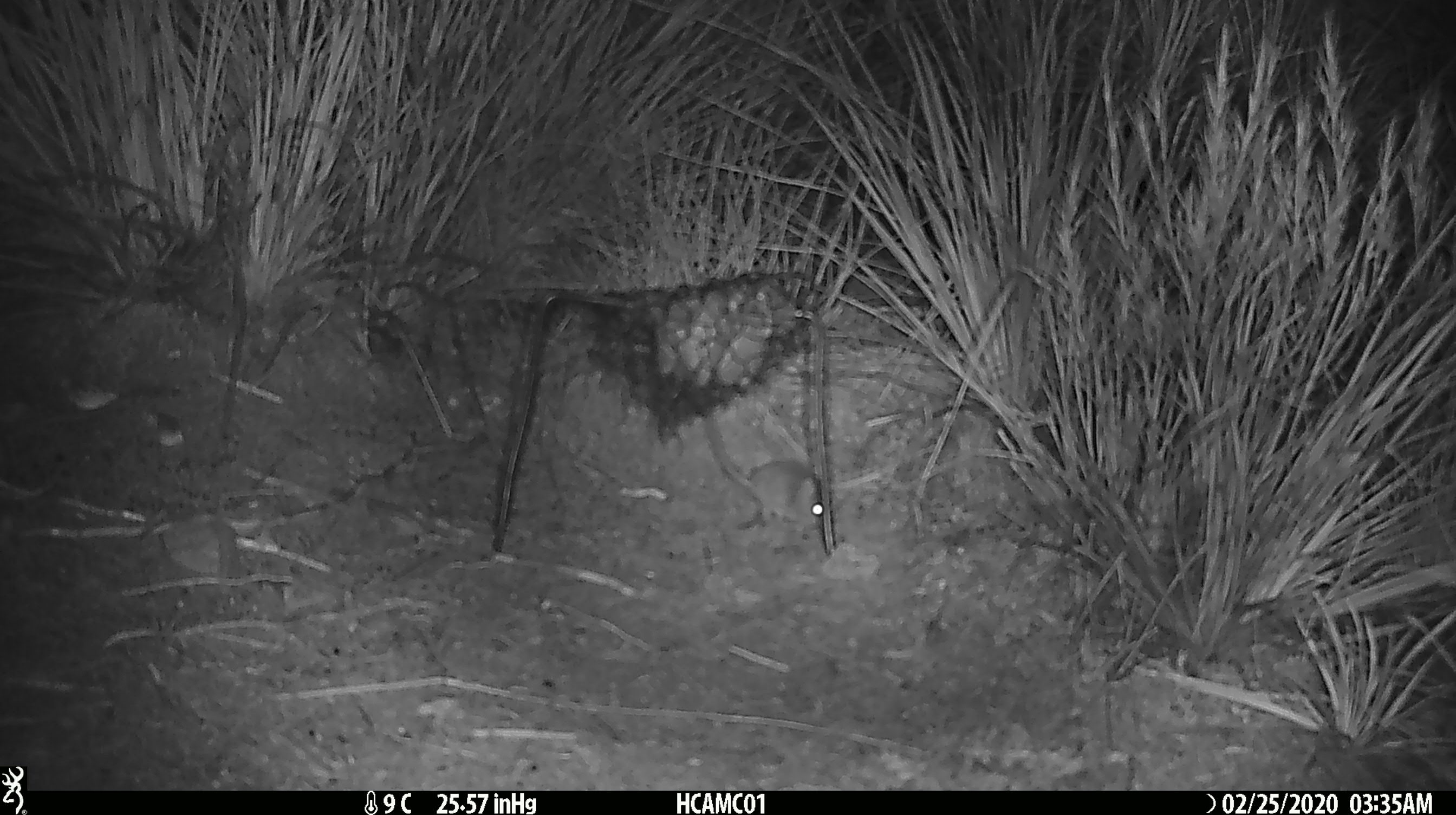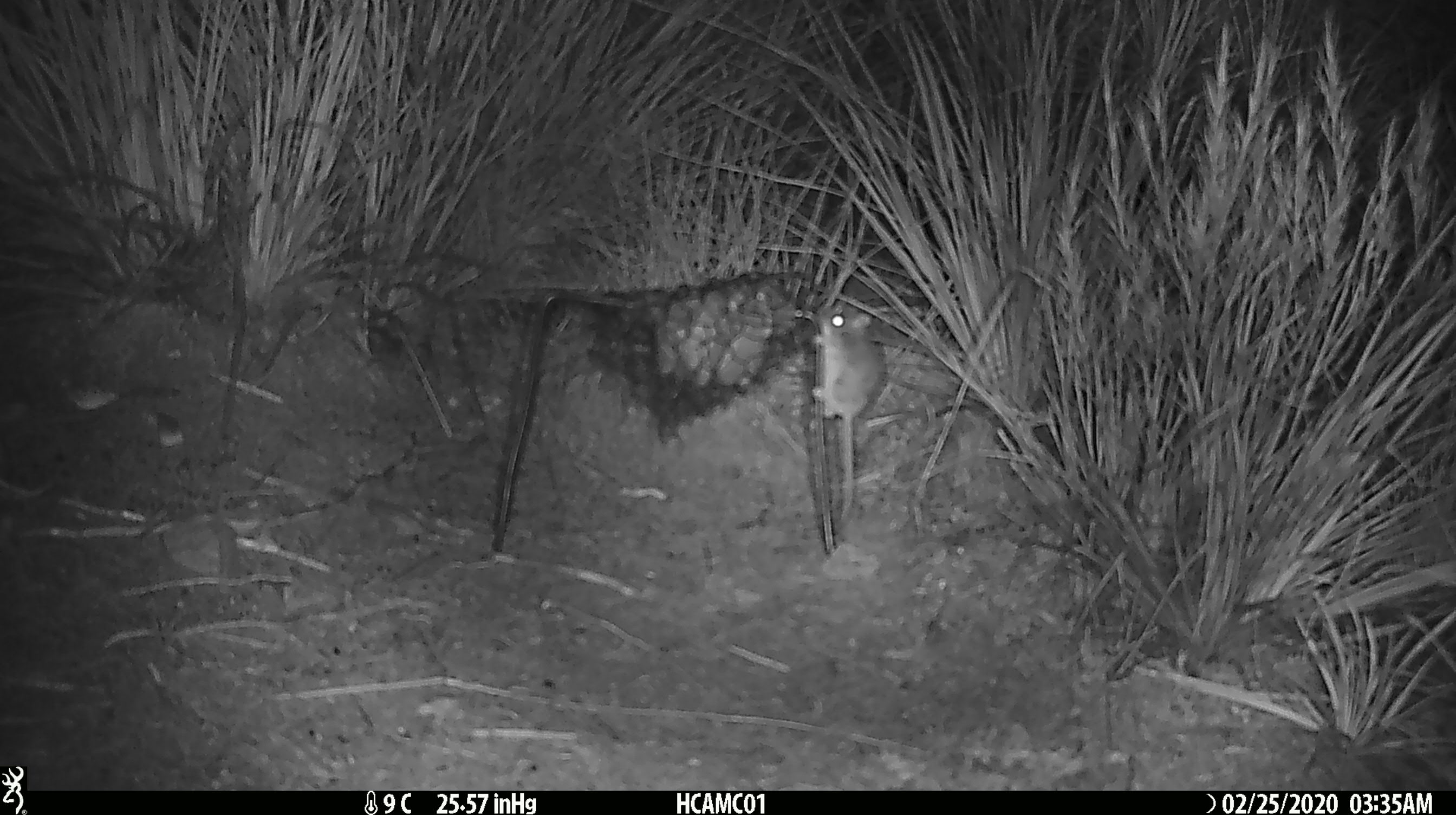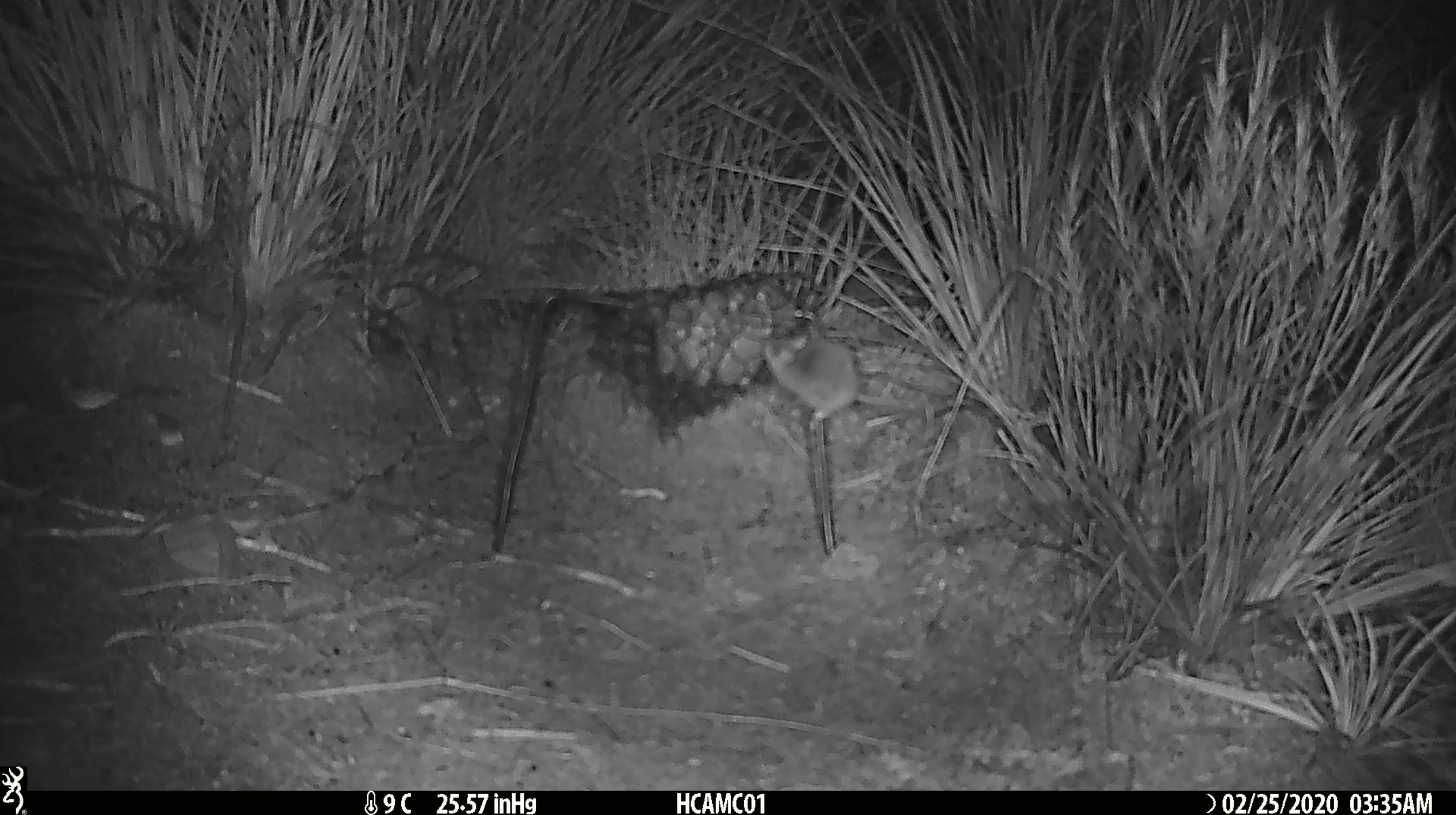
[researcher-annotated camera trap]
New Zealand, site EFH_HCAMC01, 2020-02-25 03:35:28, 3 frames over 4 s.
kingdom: Animalia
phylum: Chordata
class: Mammalia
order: Rodentia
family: Muridae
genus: Mus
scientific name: Mus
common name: mouse